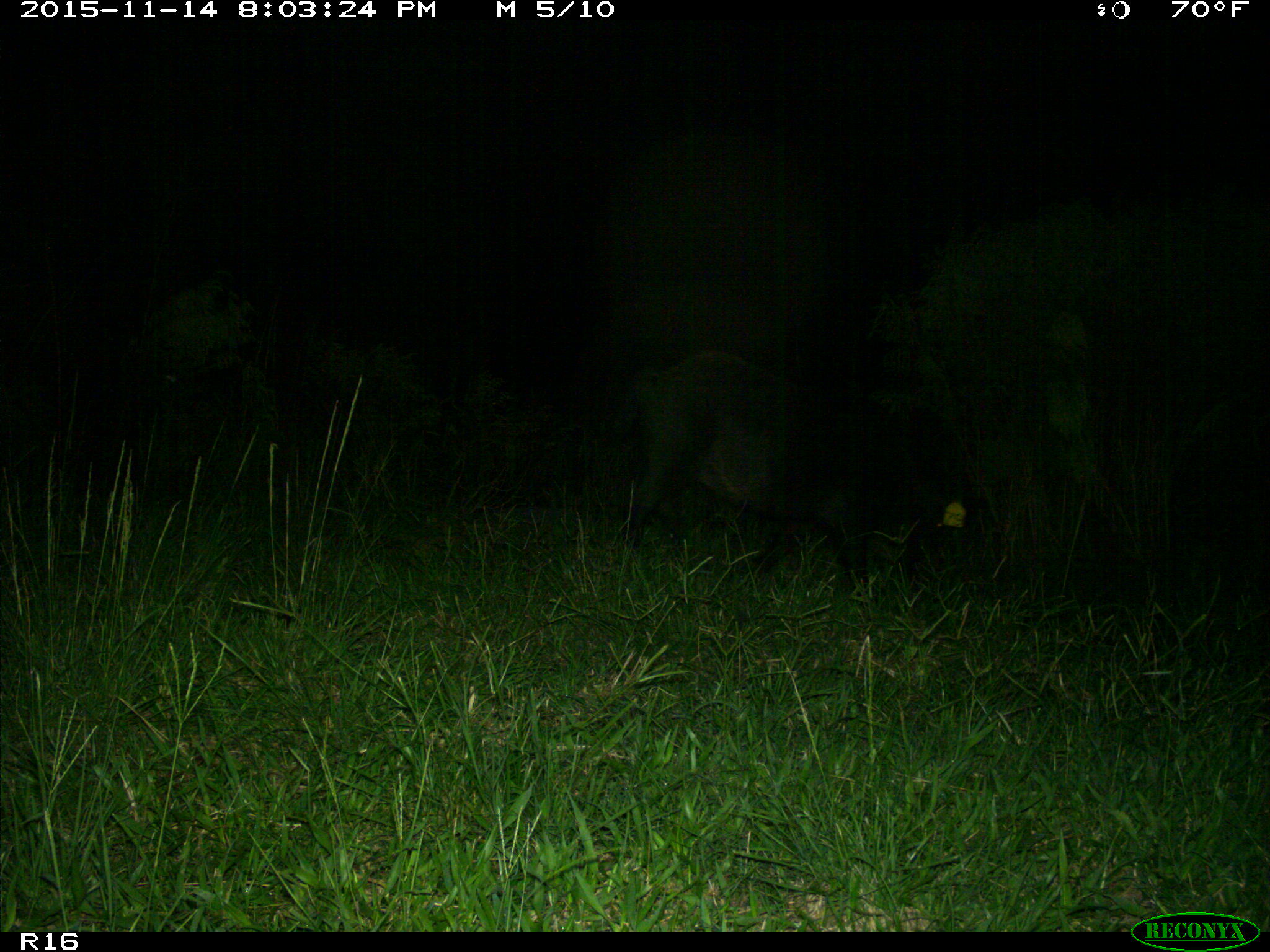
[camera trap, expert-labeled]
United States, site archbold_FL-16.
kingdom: Animalia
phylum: Chordata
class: Mammalia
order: Artiodactyla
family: Suidae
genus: Sus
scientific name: Sus scrofa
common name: wild boar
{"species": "Sus scrofa (wild boar)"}